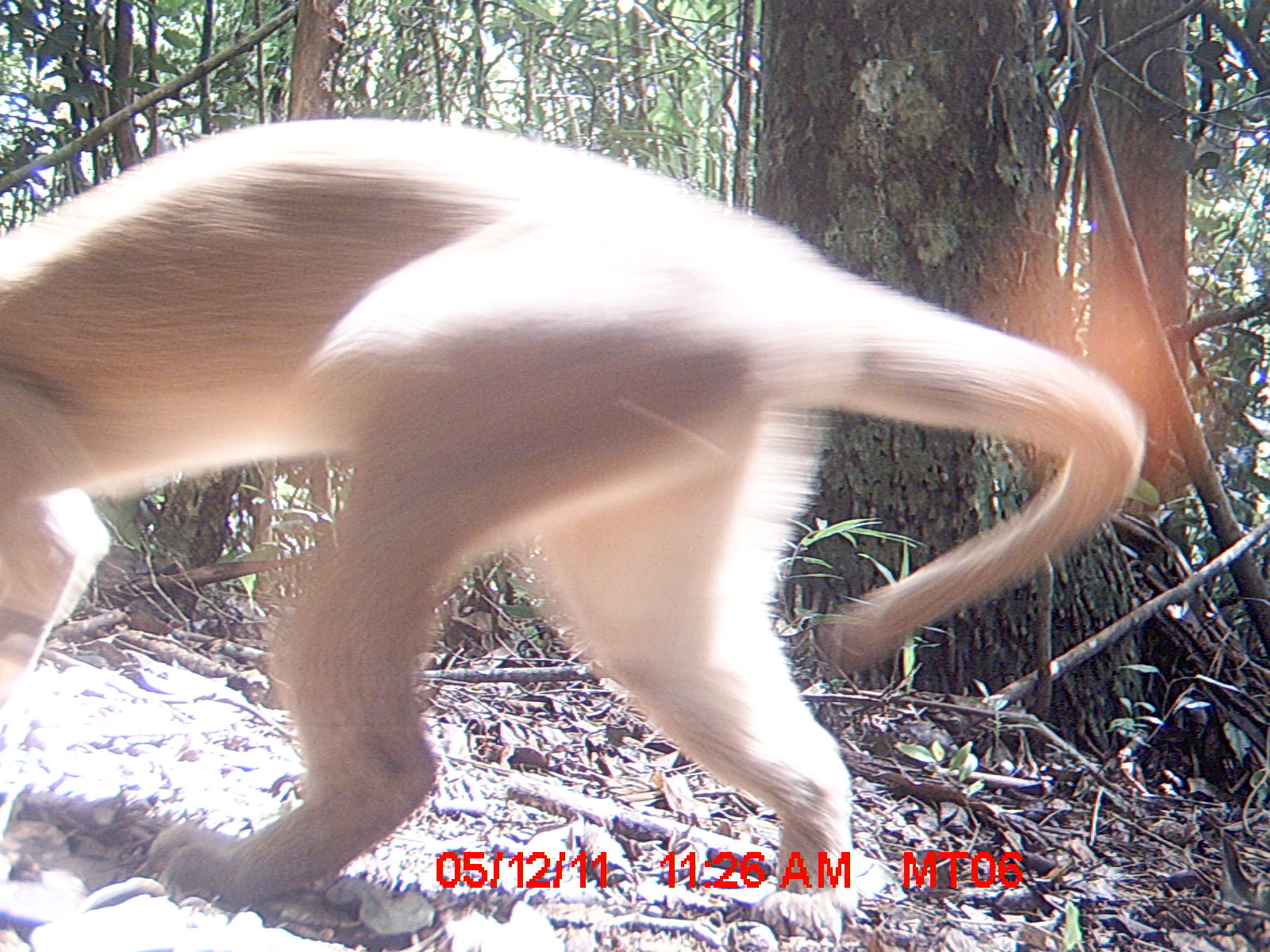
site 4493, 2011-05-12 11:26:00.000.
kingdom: Animalia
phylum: Chordata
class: Mammalia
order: Rodentia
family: Nesomyidae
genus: Eliurus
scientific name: Eliurus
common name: eliurus rat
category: eliurus spp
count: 1